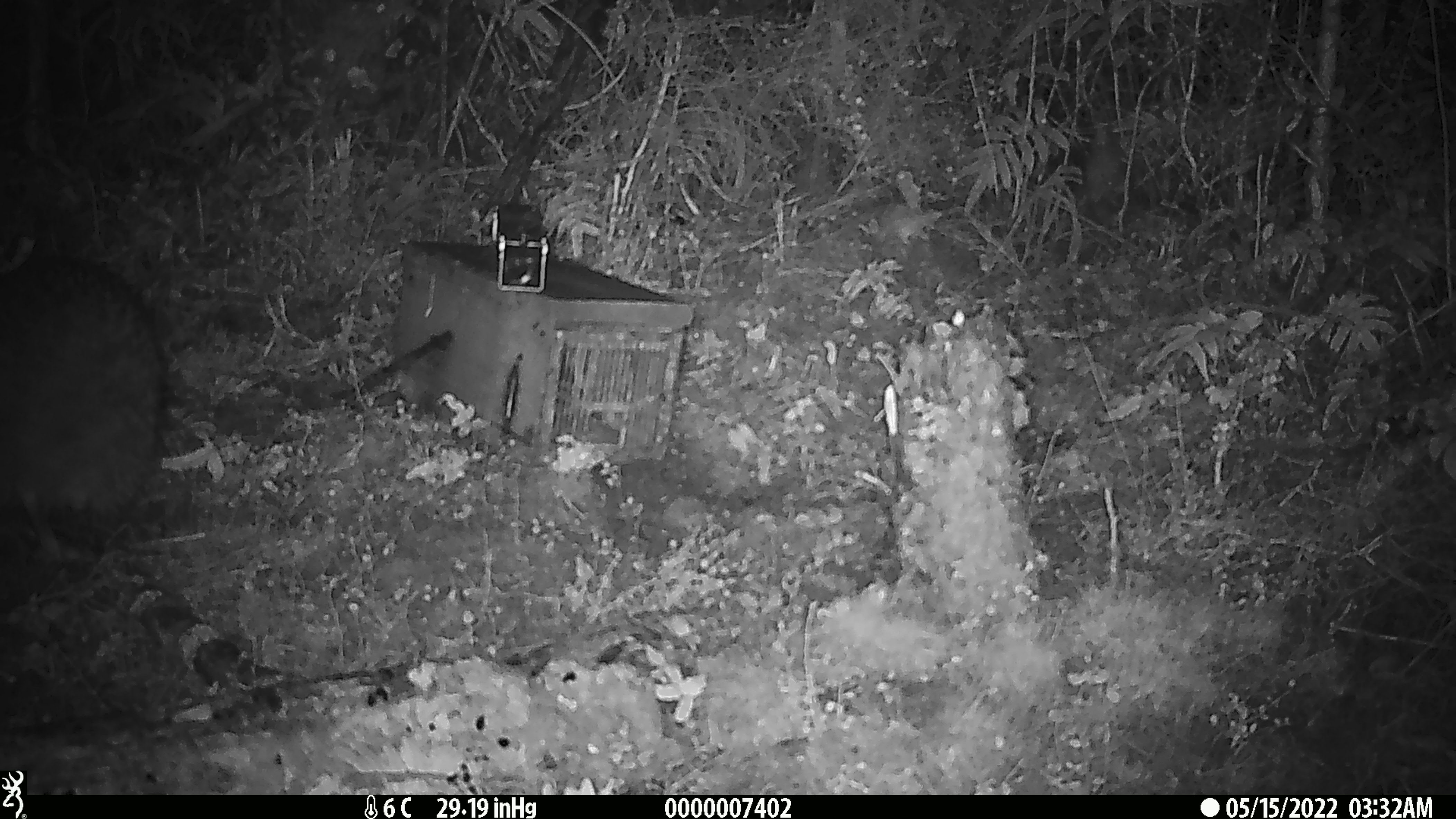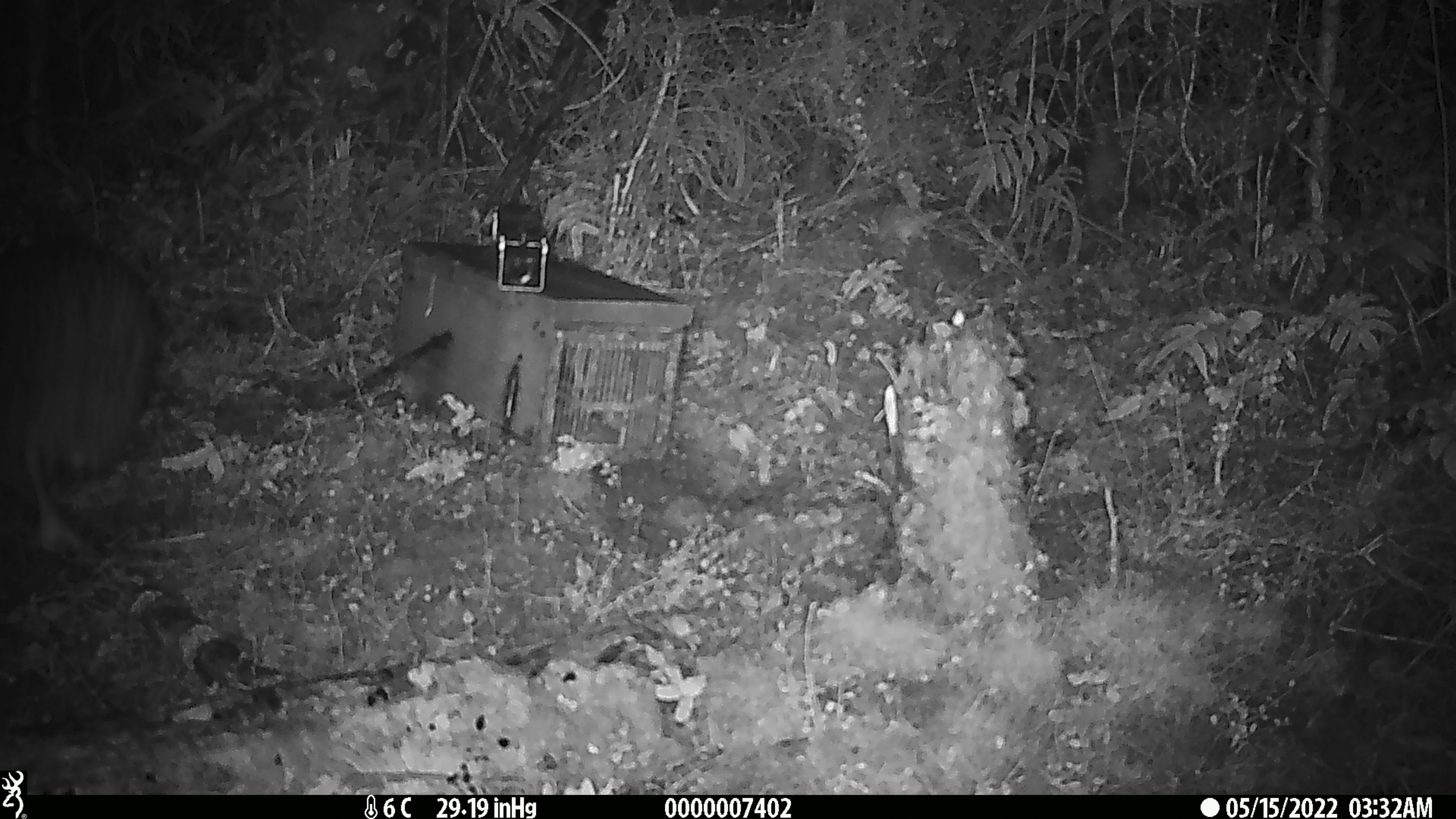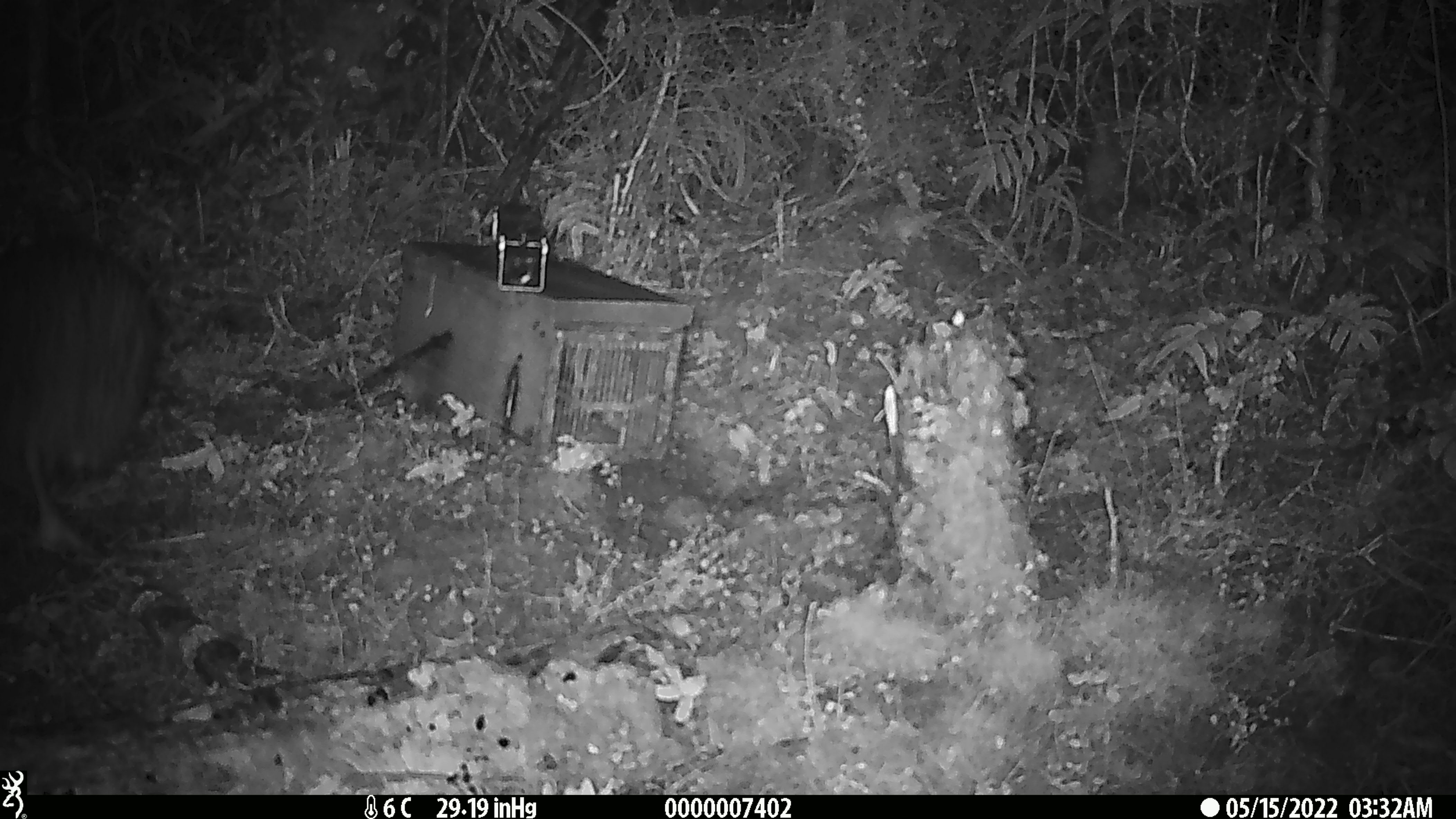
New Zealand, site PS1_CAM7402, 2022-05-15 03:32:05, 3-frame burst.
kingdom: Animalia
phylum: Chordata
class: Aves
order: Apterygiformes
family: Apterygidae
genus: Apteryx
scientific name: Apteryx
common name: kiwi